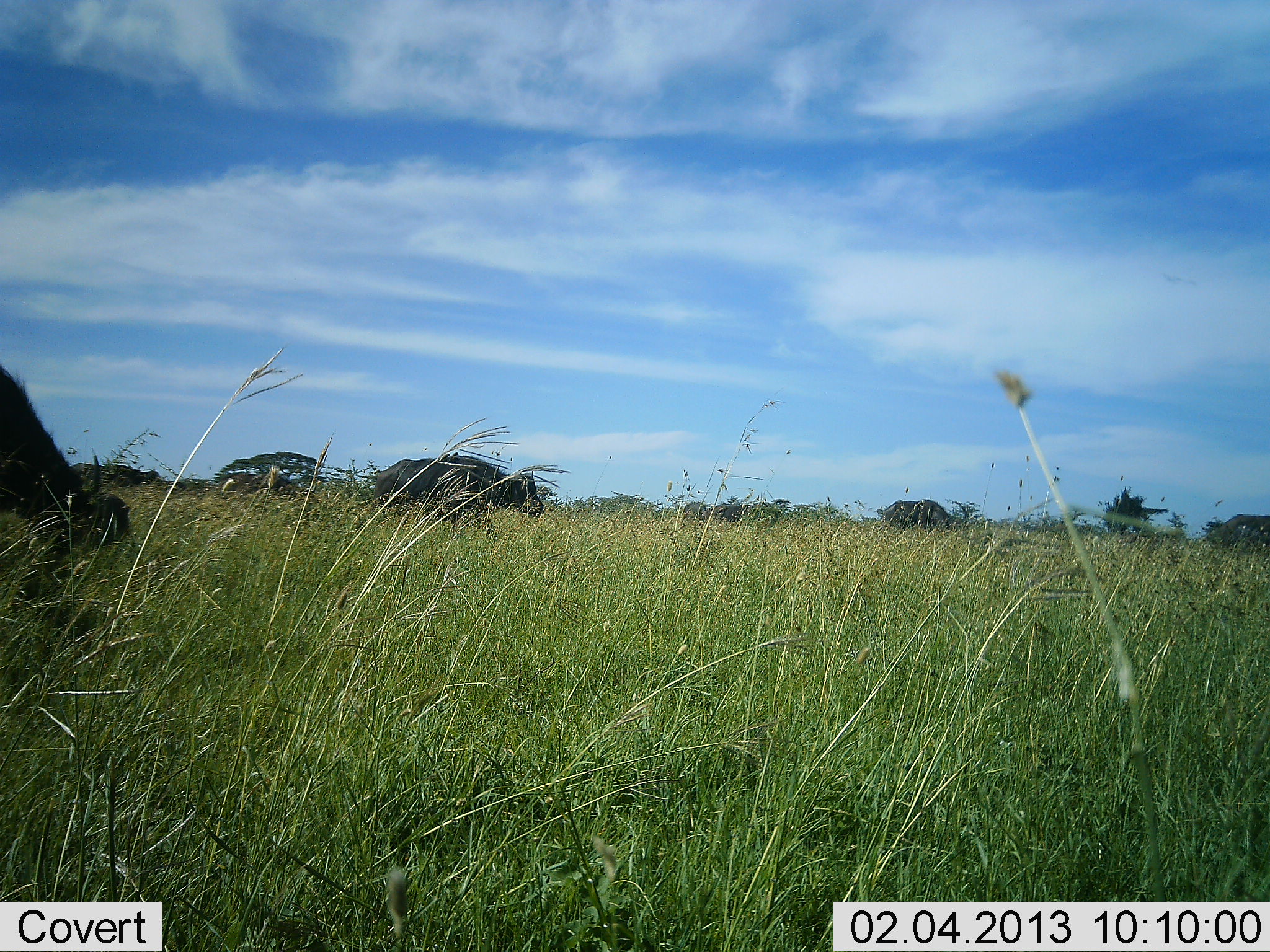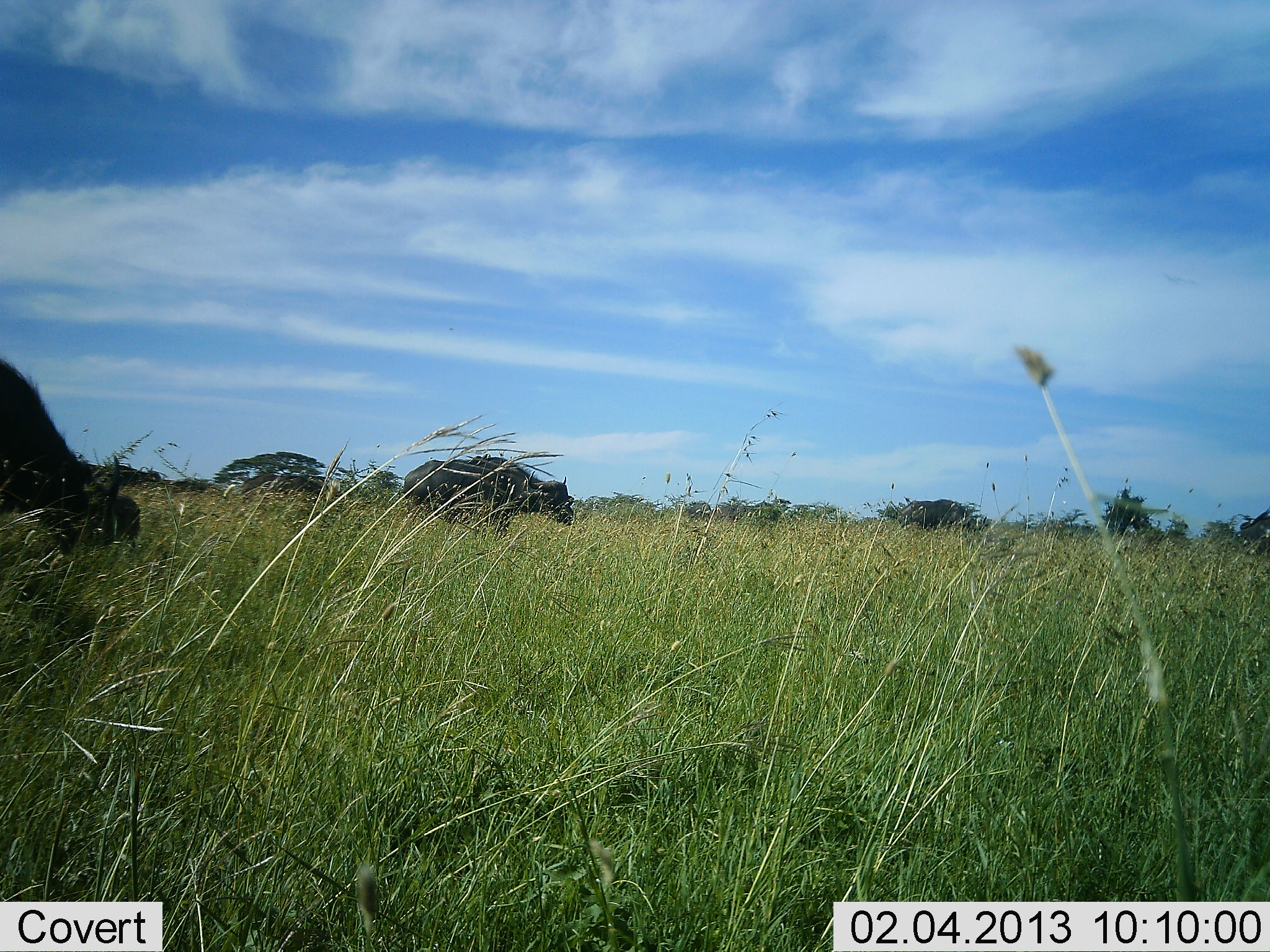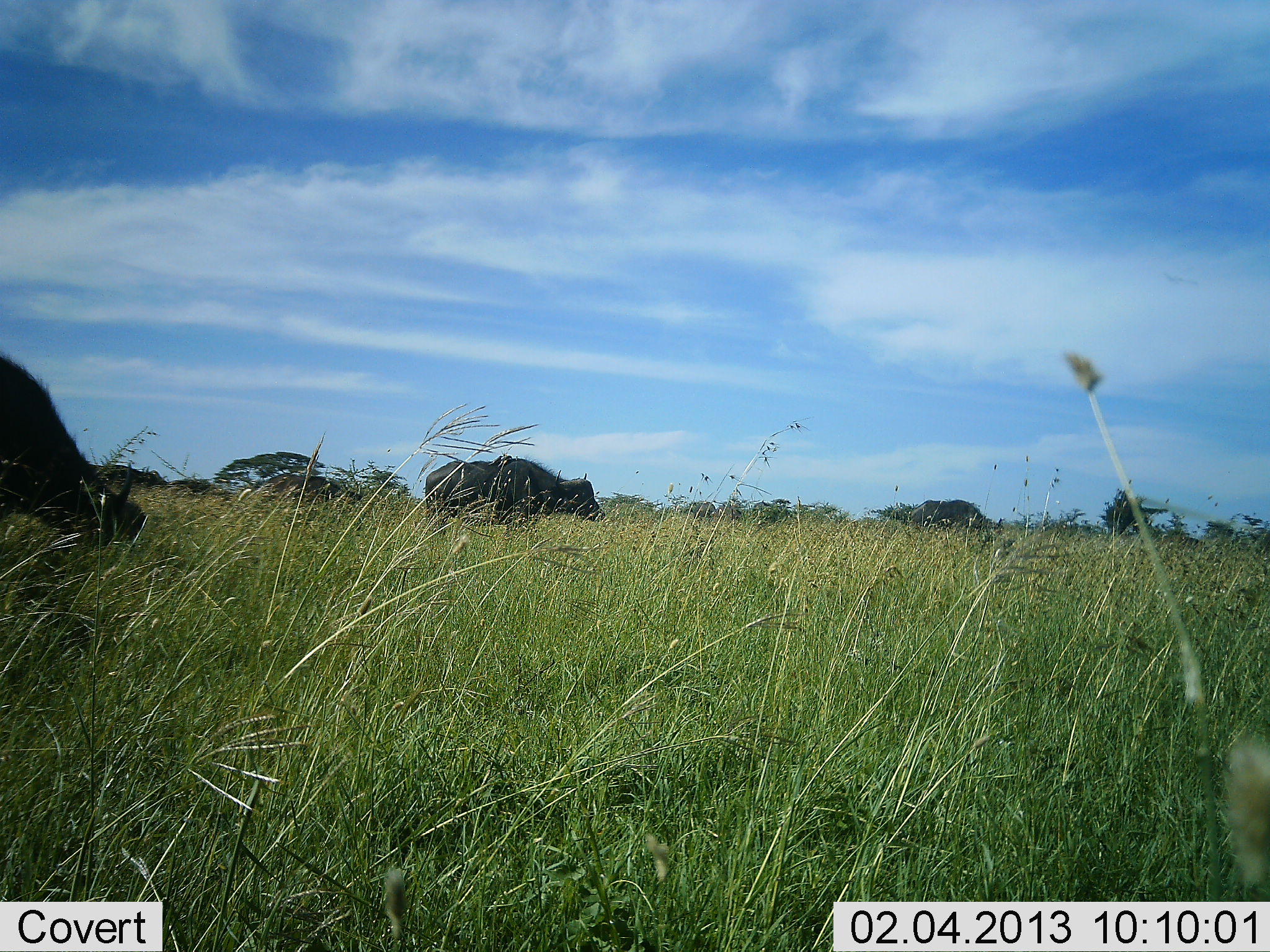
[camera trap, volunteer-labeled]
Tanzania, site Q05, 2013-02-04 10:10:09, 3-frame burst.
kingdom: Animalia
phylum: Chordata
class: Mammalia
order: Artiodactyla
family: Bovidae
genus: Syncerus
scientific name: Syncerus caffer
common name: cape buffalo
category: buffalo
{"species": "buffalo (cape buffalo) (Syncerus caffer)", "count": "4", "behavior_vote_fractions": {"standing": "9%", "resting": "0%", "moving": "87%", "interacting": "0%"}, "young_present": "0%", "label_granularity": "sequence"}